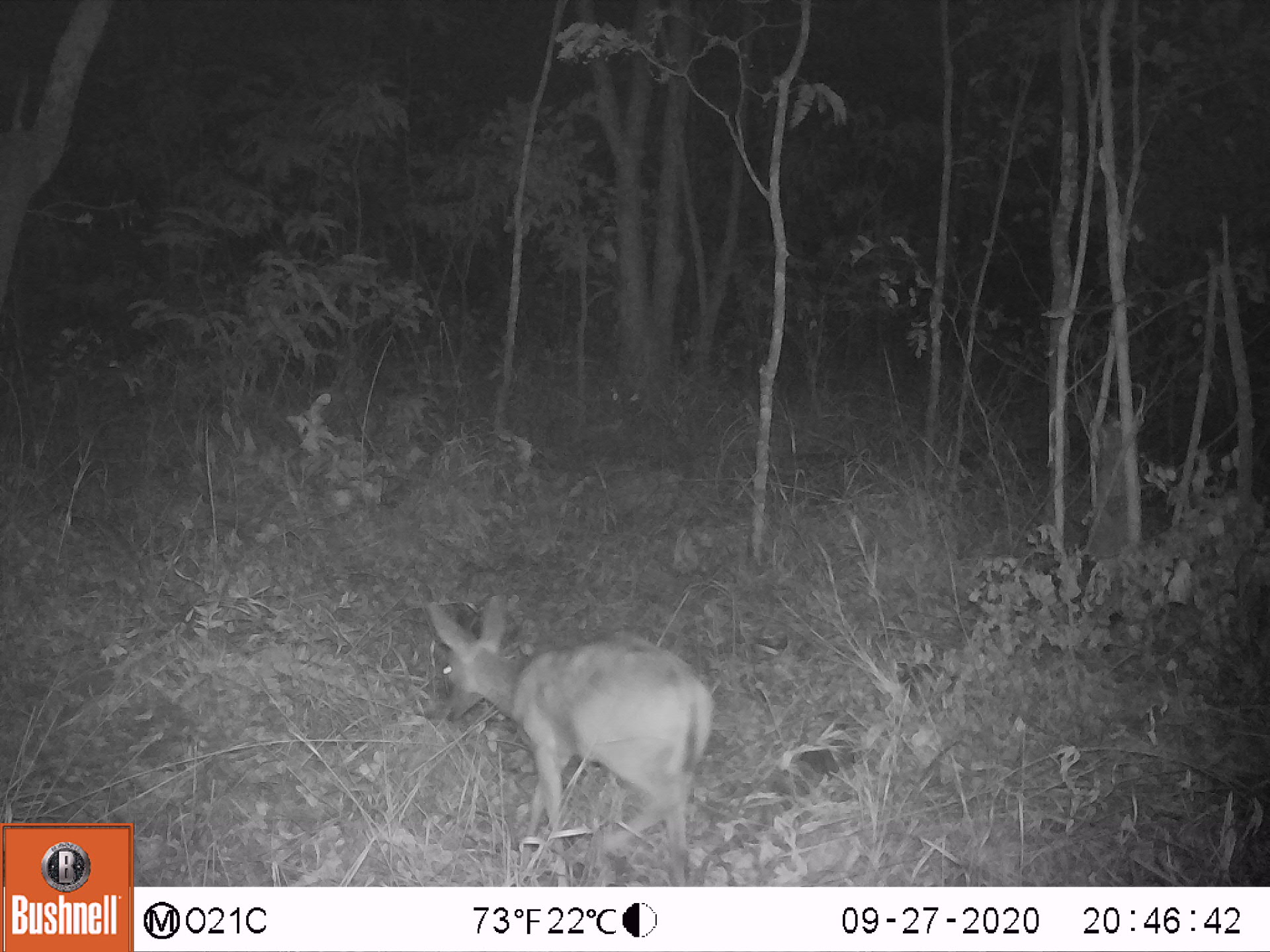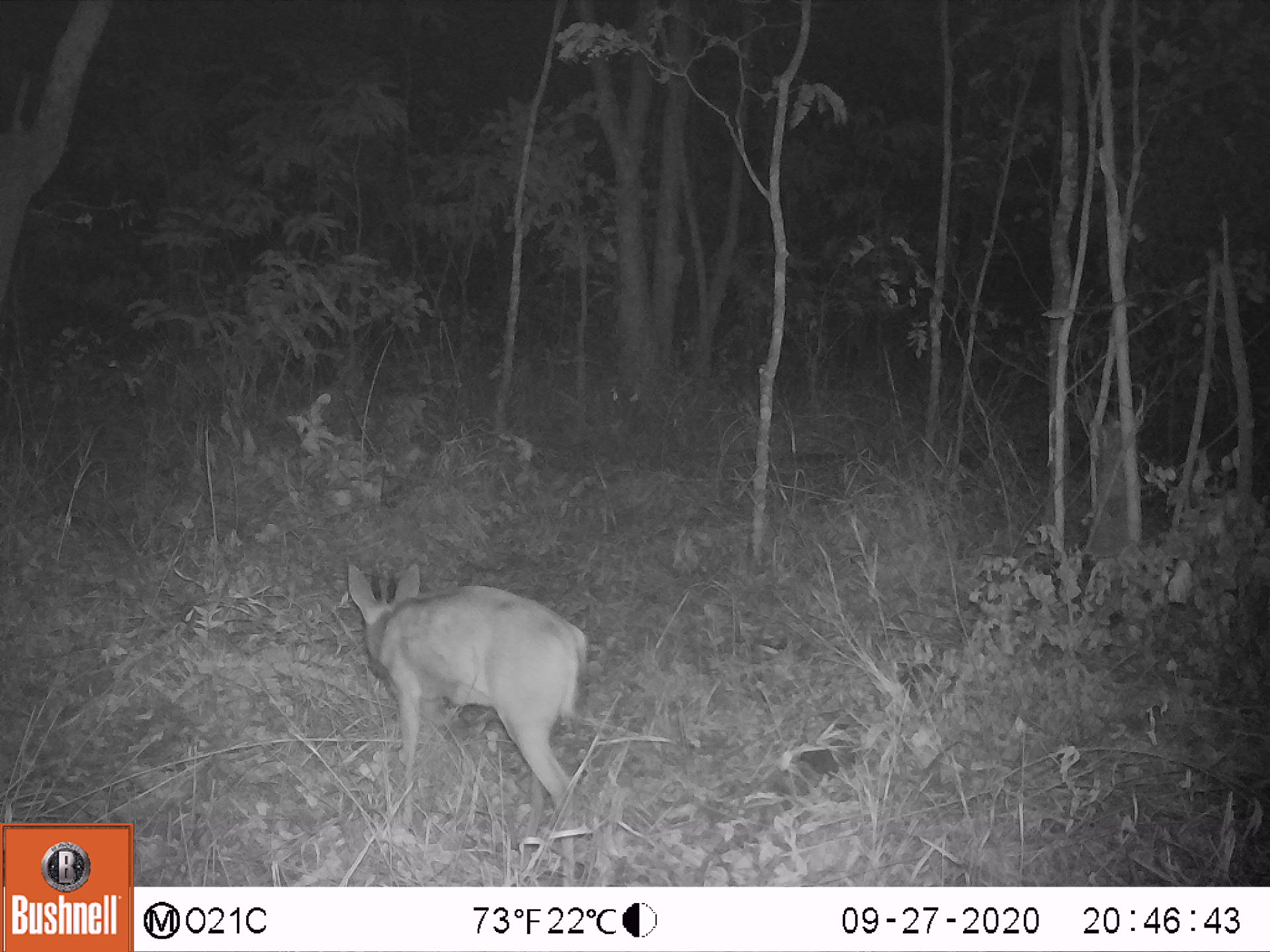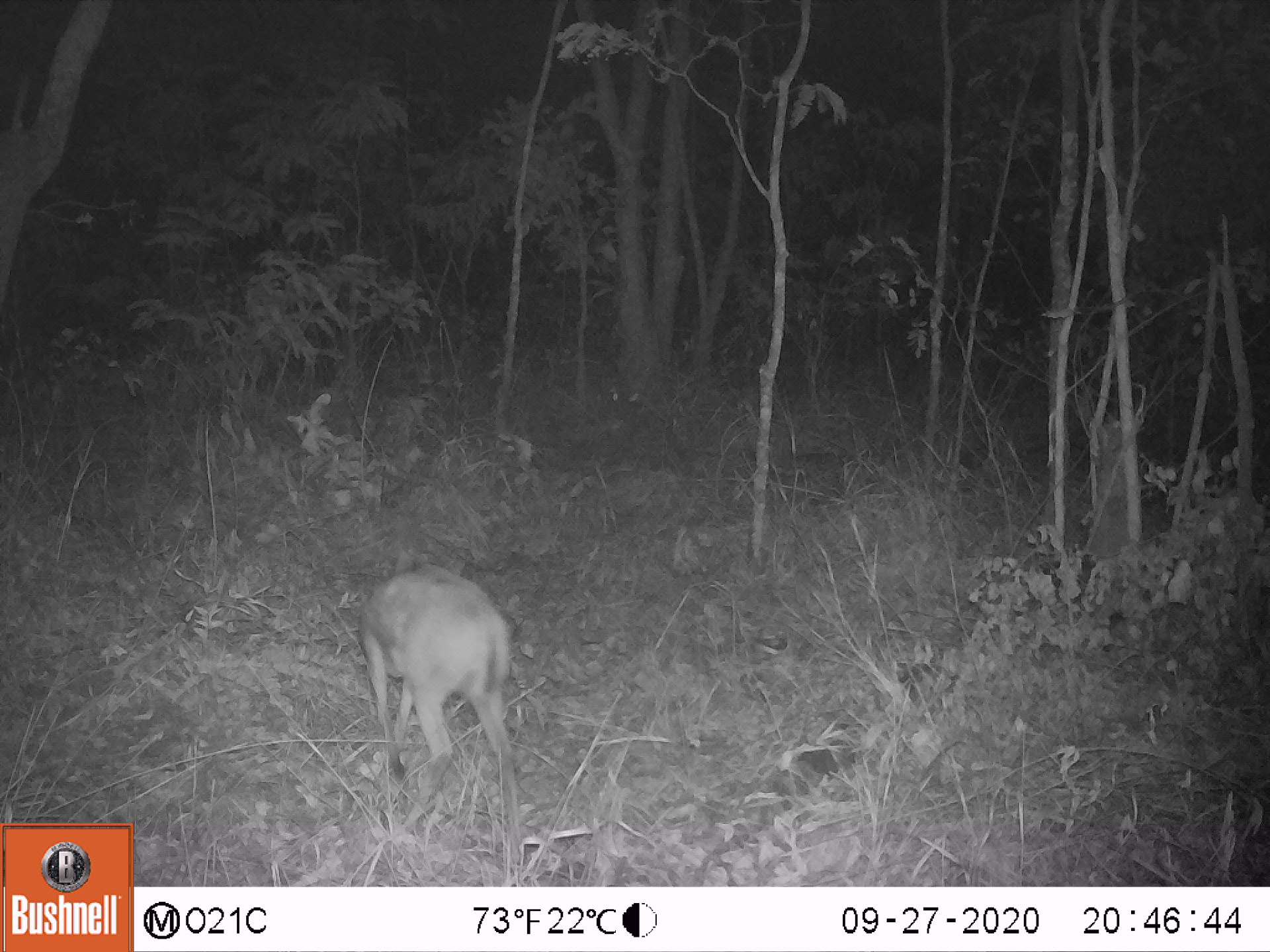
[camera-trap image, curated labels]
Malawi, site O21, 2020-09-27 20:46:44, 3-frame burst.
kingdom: Animalia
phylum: Chordata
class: Mammalia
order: Artiodactyla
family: Bovidae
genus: Sylvicapra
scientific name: Sylvicapra grimmia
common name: common duiker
Common duiker (Sylvicapra grimmia), count 1.